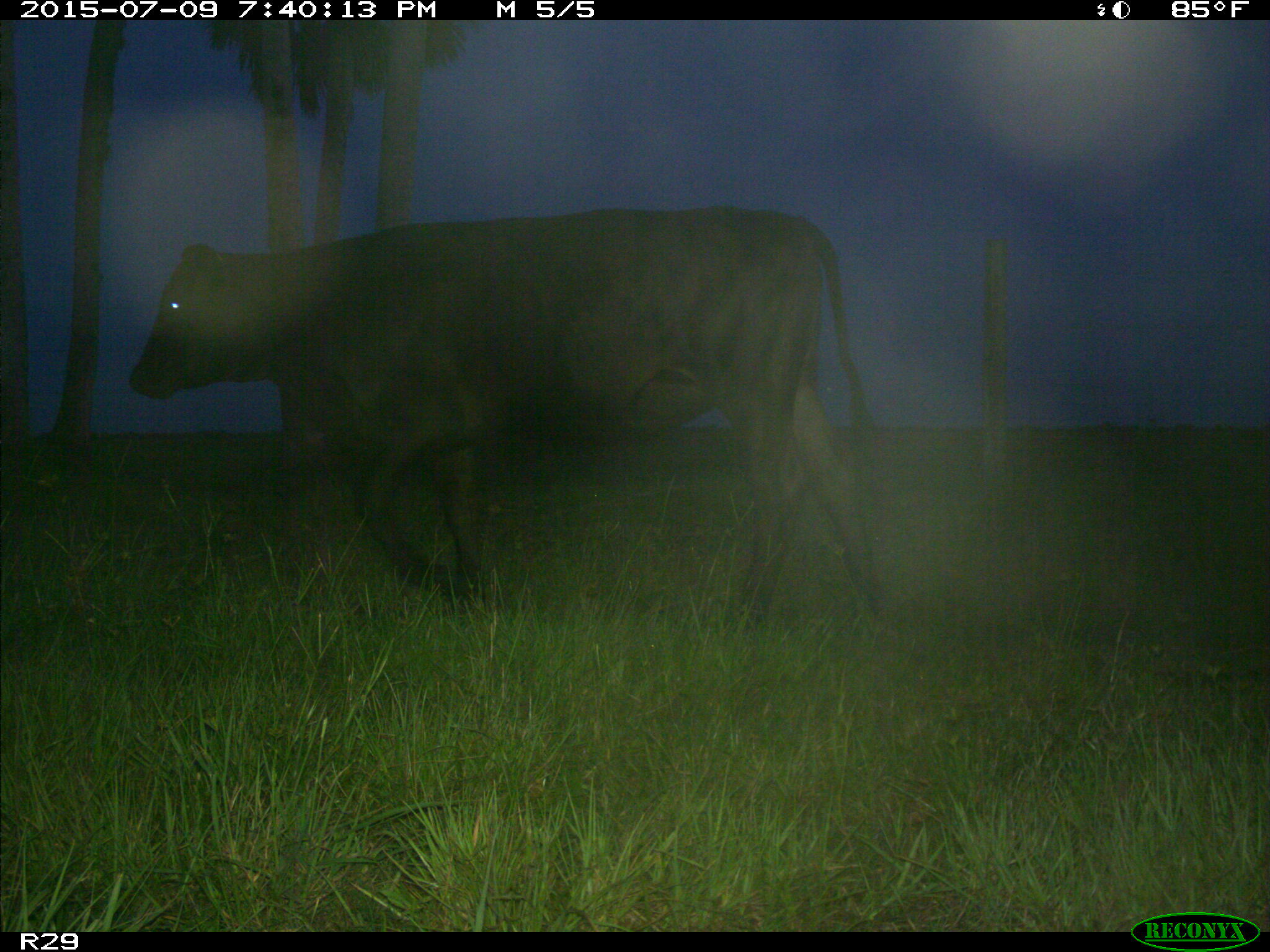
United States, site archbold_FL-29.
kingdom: Animalia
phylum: Chordata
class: Mammalia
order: Artiodactyla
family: Bovidae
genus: Bos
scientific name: Bos taurus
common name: domestic cow